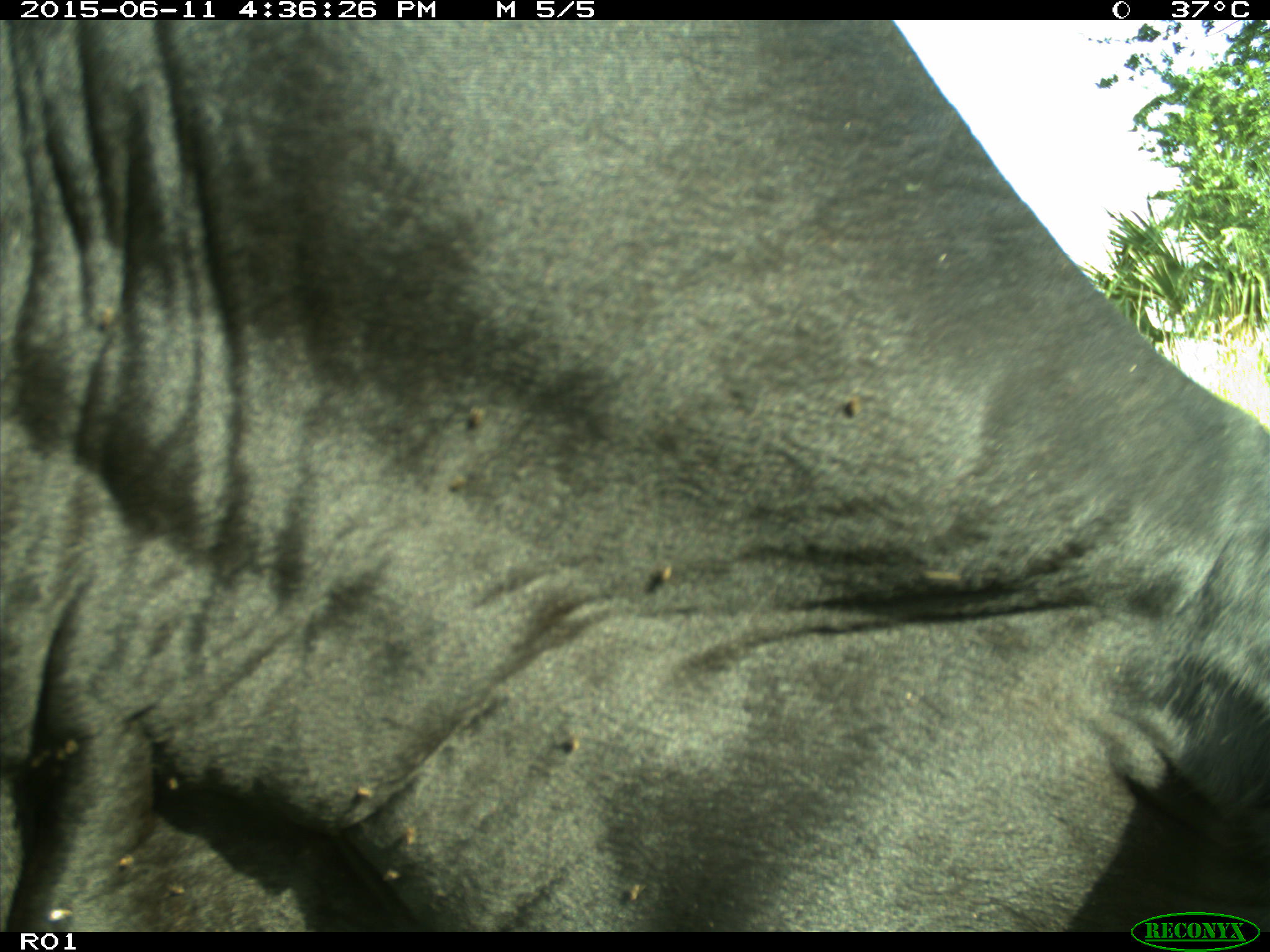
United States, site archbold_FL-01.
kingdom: Animalia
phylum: Chordata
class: Mammalia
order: Artiodactyla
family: Bovidae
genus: Bos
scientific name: Bos taurus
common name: domestic cow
Bos taurus (domestic cow).